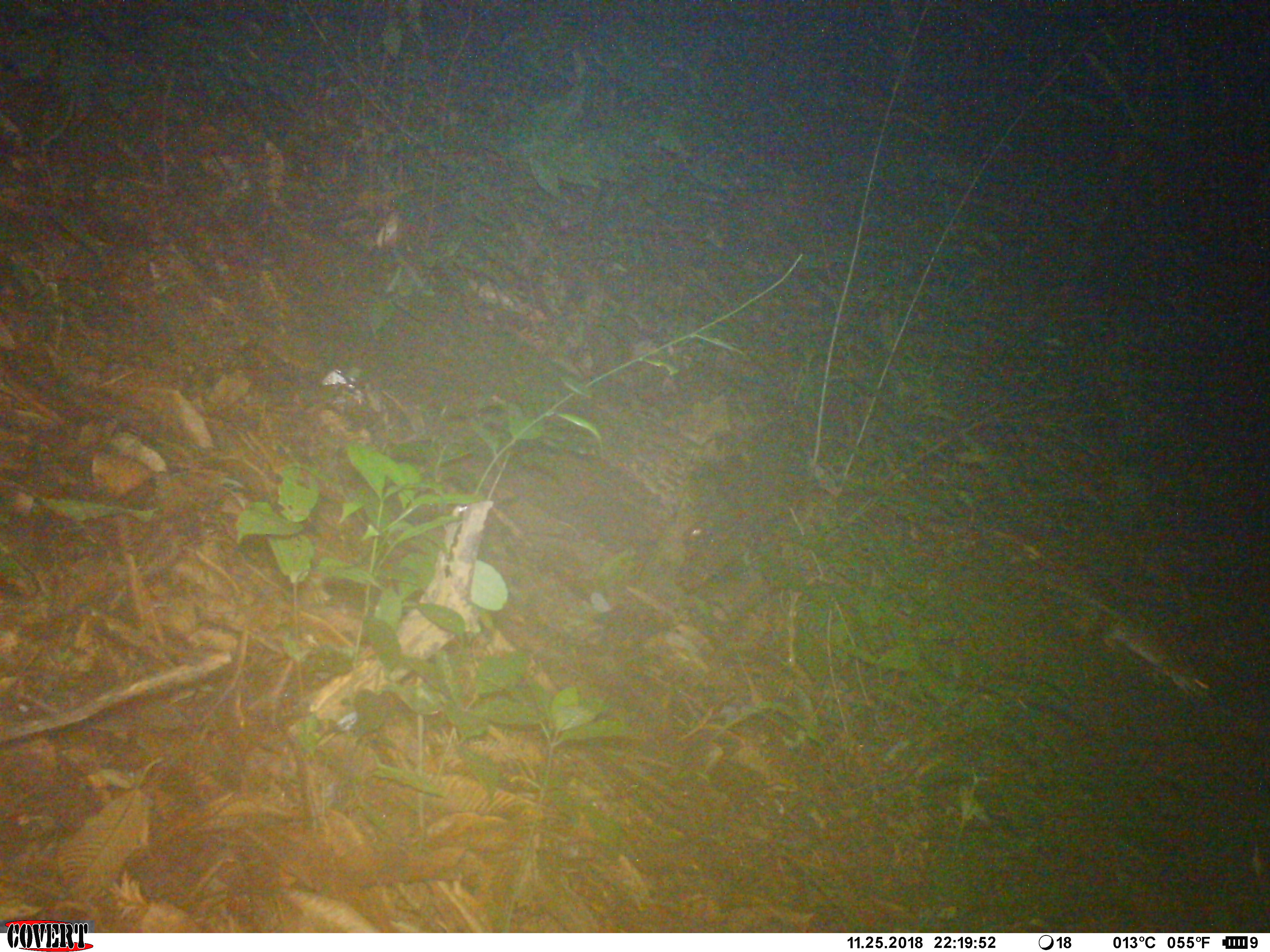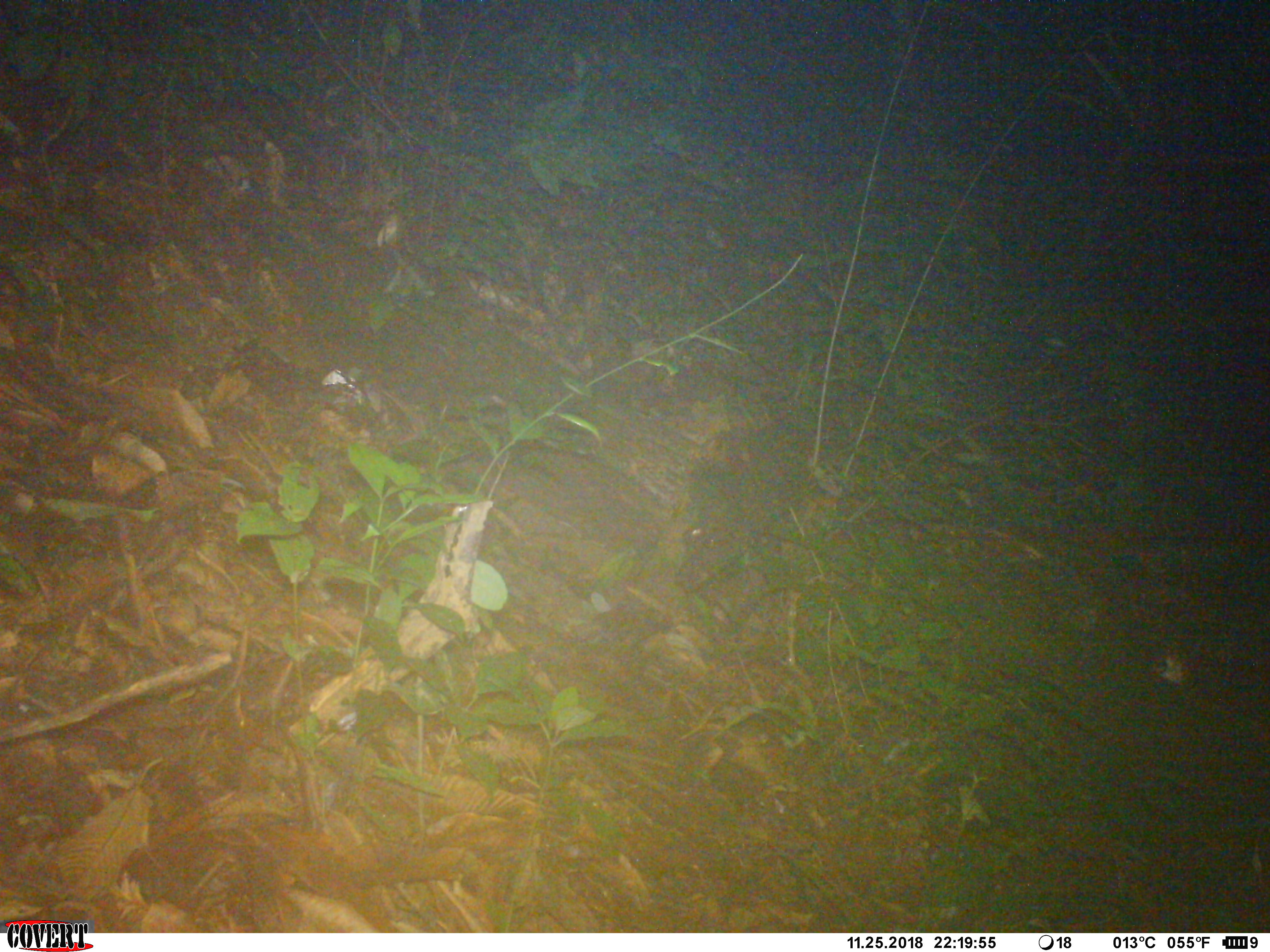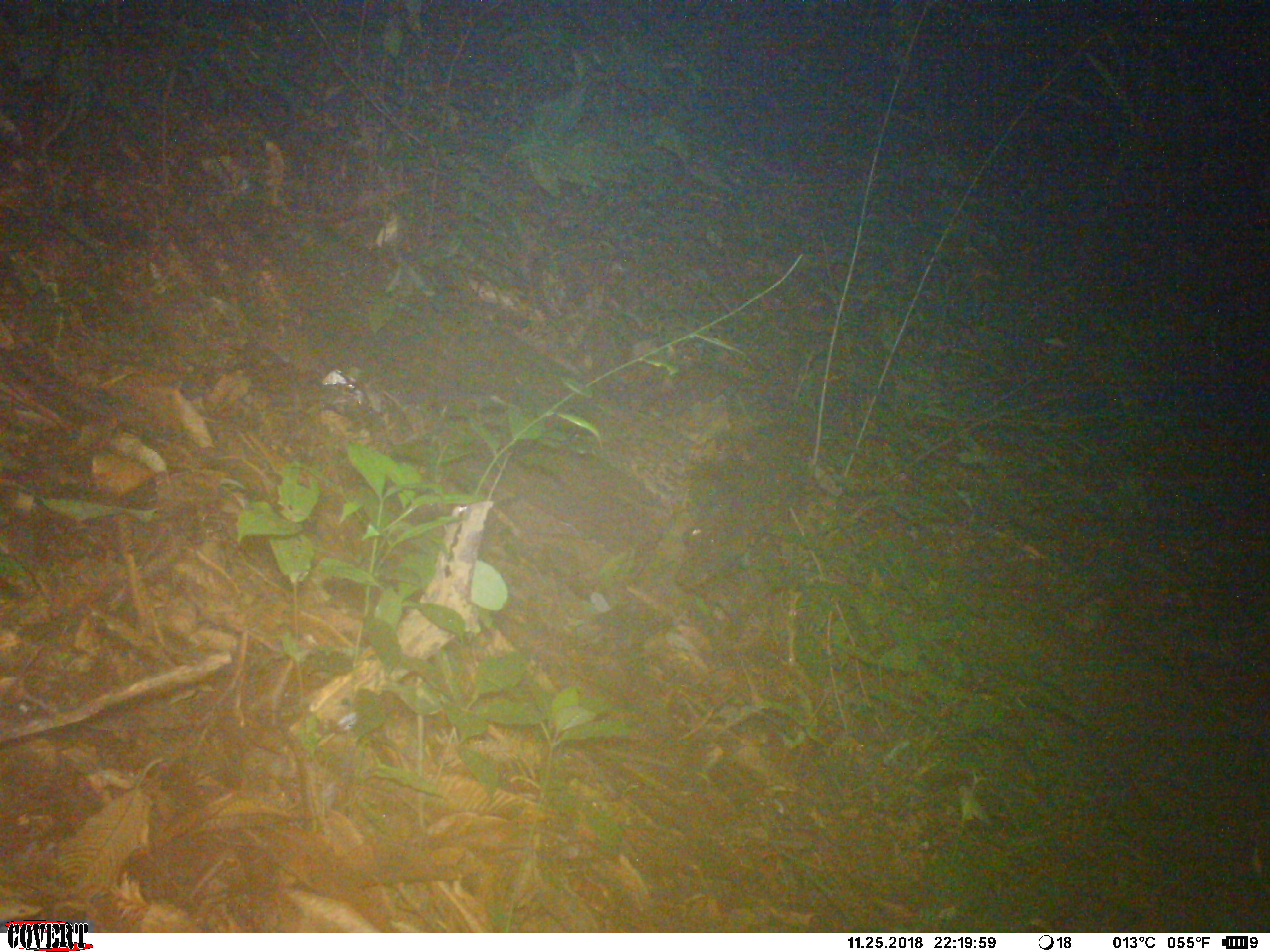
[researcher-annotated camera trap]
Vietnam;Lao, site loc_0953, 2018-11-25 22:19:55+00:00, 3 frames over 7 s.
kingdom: Animalia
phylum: Chordata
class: Mammalia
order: Rodentia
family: Muridae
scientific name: Muridae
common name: old-world mice and rats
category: unidentified murid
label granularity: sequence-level